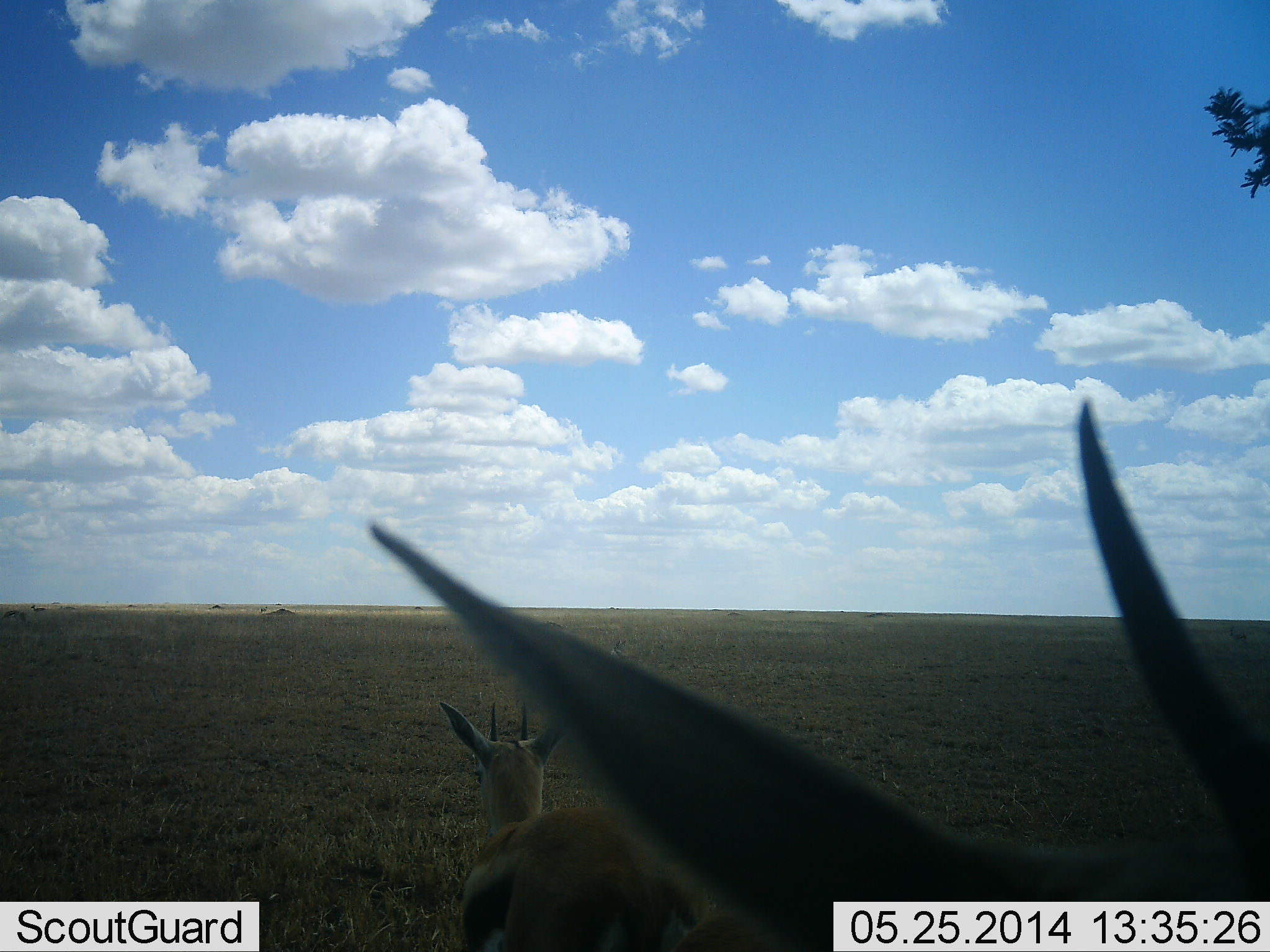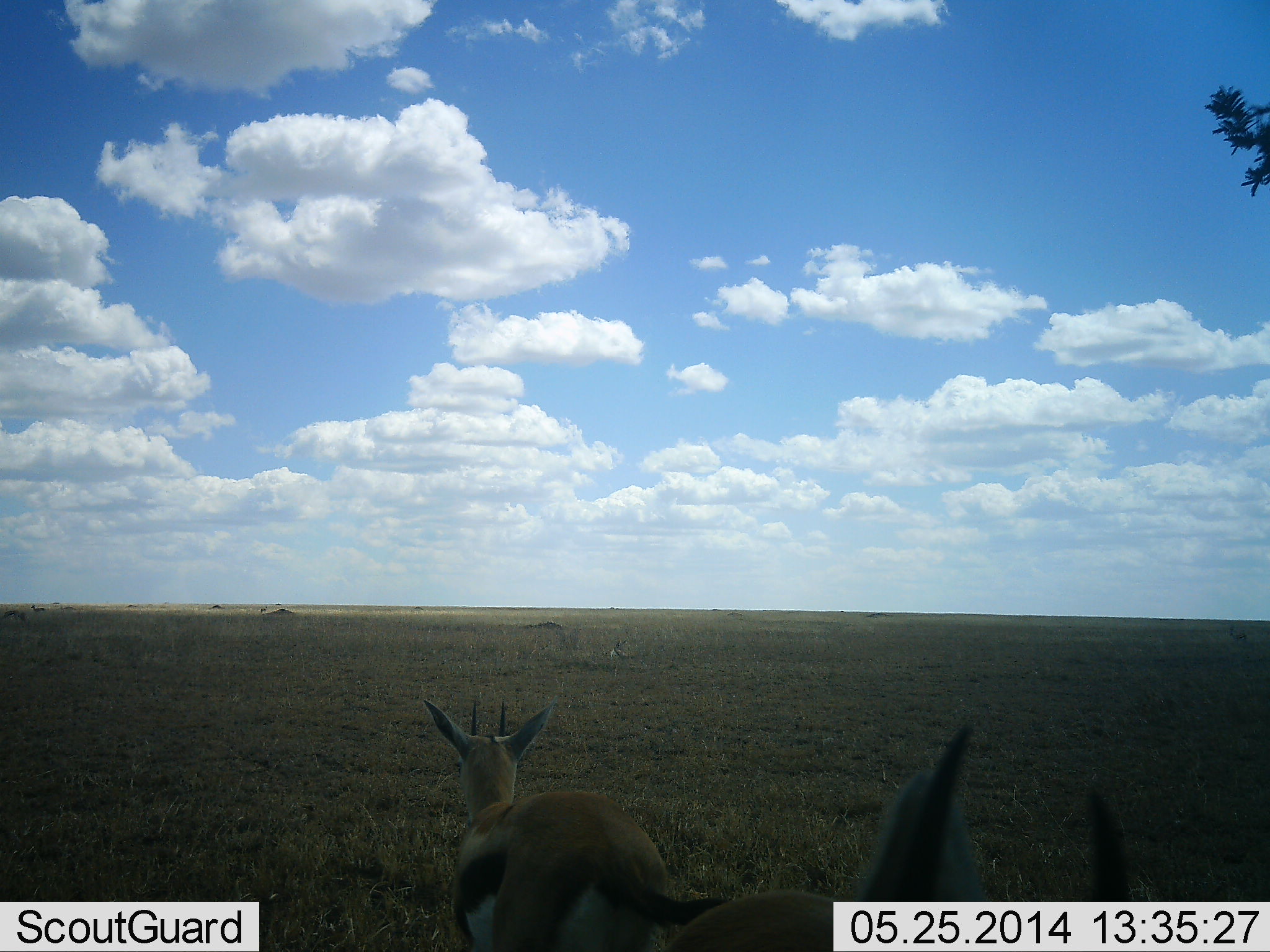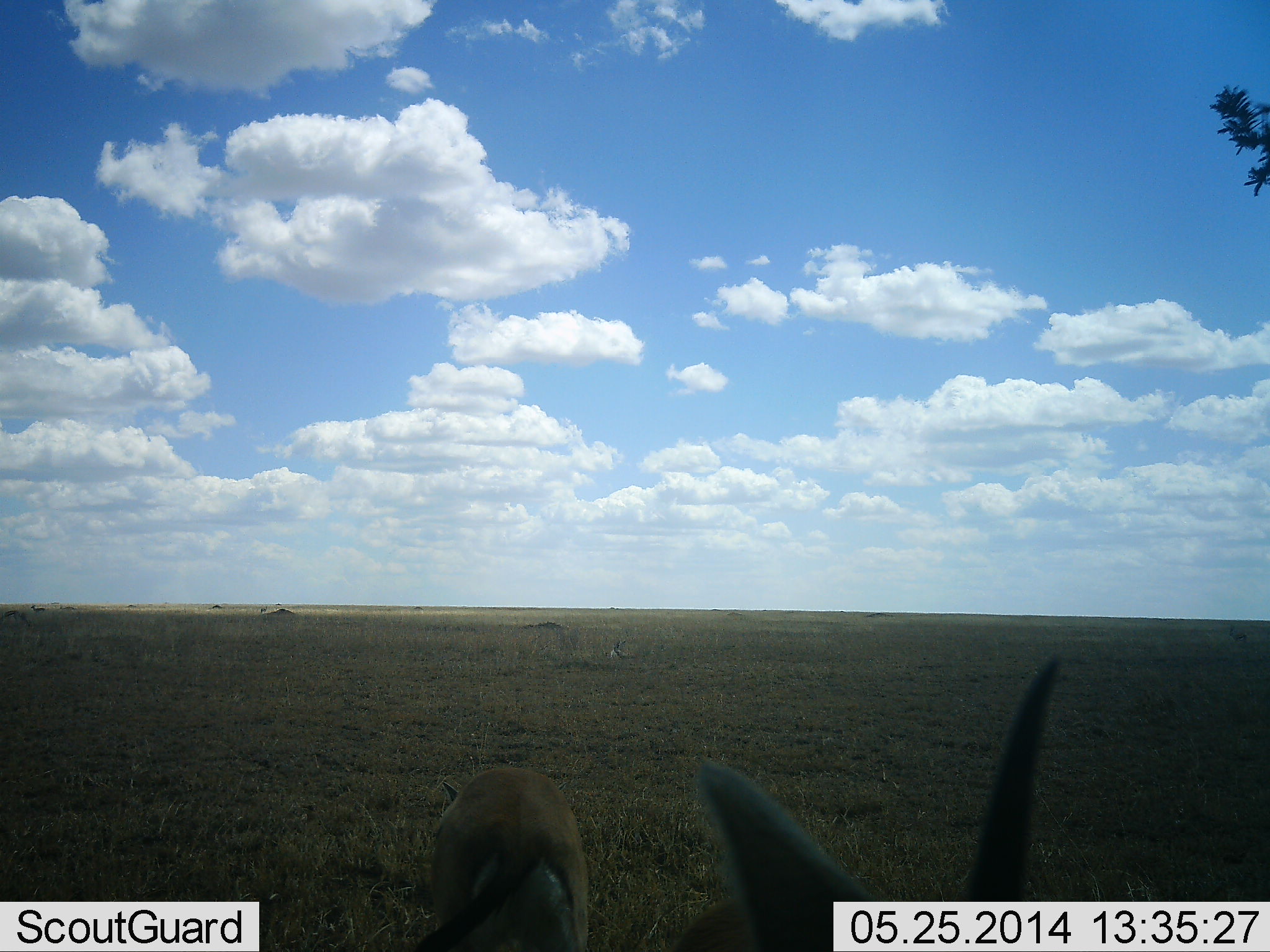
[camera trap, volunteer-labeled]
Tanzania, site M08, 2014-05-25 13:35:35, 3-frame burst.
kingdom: Animalia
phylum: Chordata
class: Mammalia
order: Artiodactyla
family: Bovidae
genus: Eudorcas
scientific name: Eudorcas thomsonii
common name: thomson's gazelle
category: gazellethomsons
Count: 2.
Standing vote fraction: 70%.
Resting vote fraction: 20%.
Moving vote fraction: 30%.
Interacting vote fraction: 0%.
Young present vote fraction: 0%.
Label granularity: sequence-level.